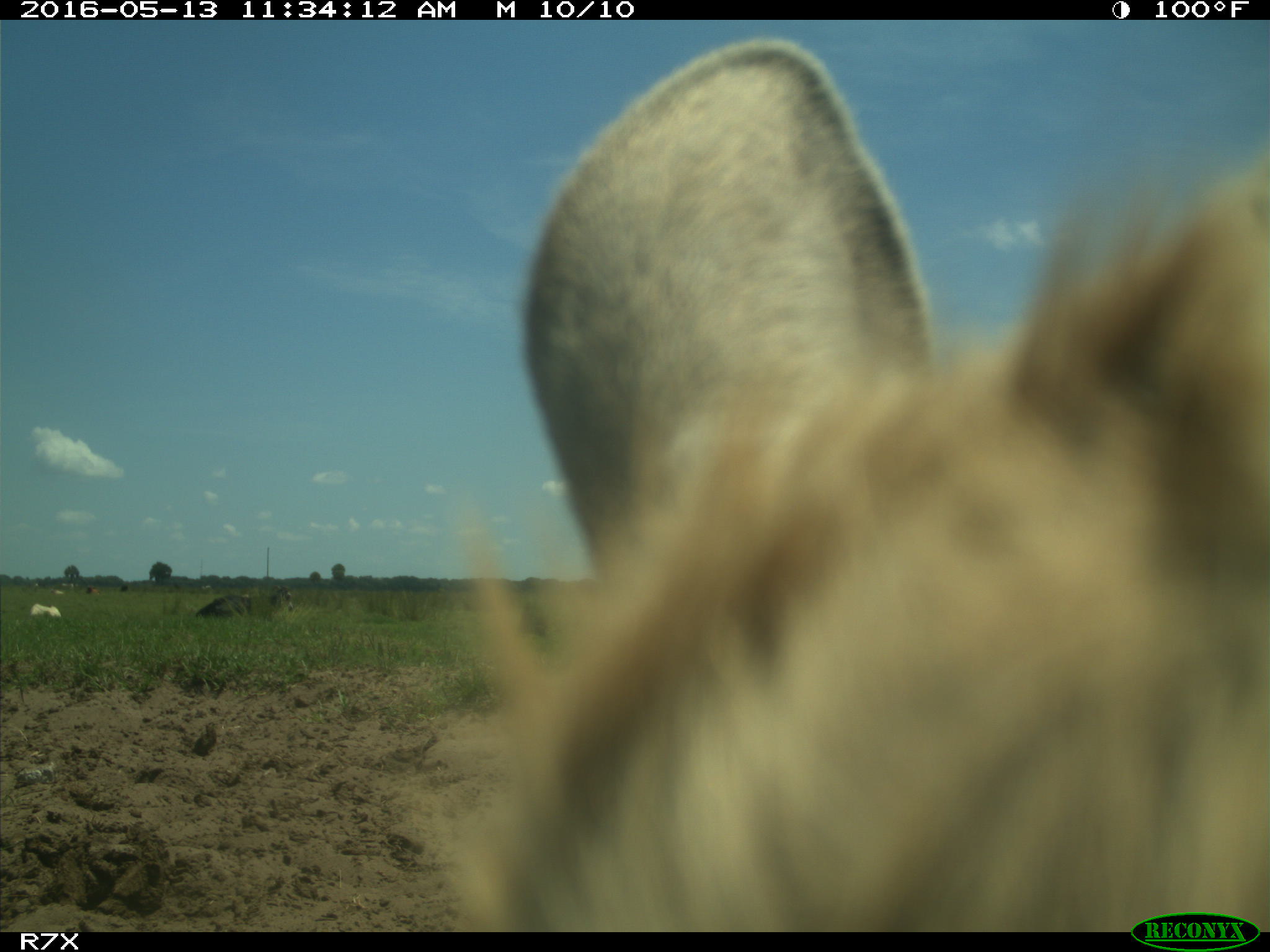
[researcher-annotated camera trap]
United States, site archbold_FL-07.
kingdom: Animalia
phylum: Chordata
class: Mammalia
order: Artiodactyla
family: Bovidae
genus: Bos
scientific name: Bos taurus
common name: domestic cow